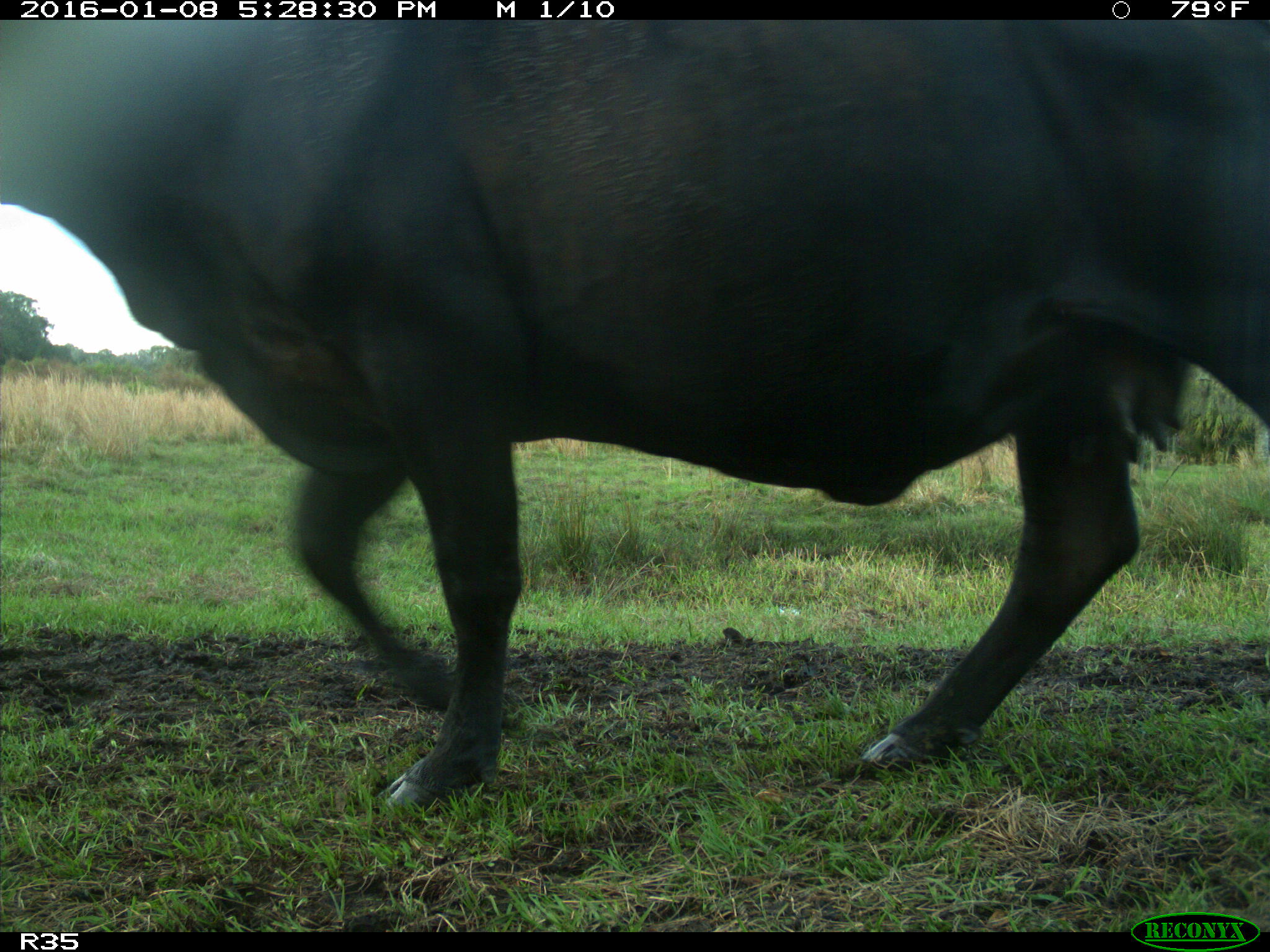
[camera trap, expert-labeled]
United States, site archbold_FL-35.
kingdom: Animalia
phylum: Chordata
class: Mammalia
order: Artiodactyla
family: Bovidae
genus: Bos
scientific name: Bos taurus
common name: domestic cow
Bos taurus (domestic cow).